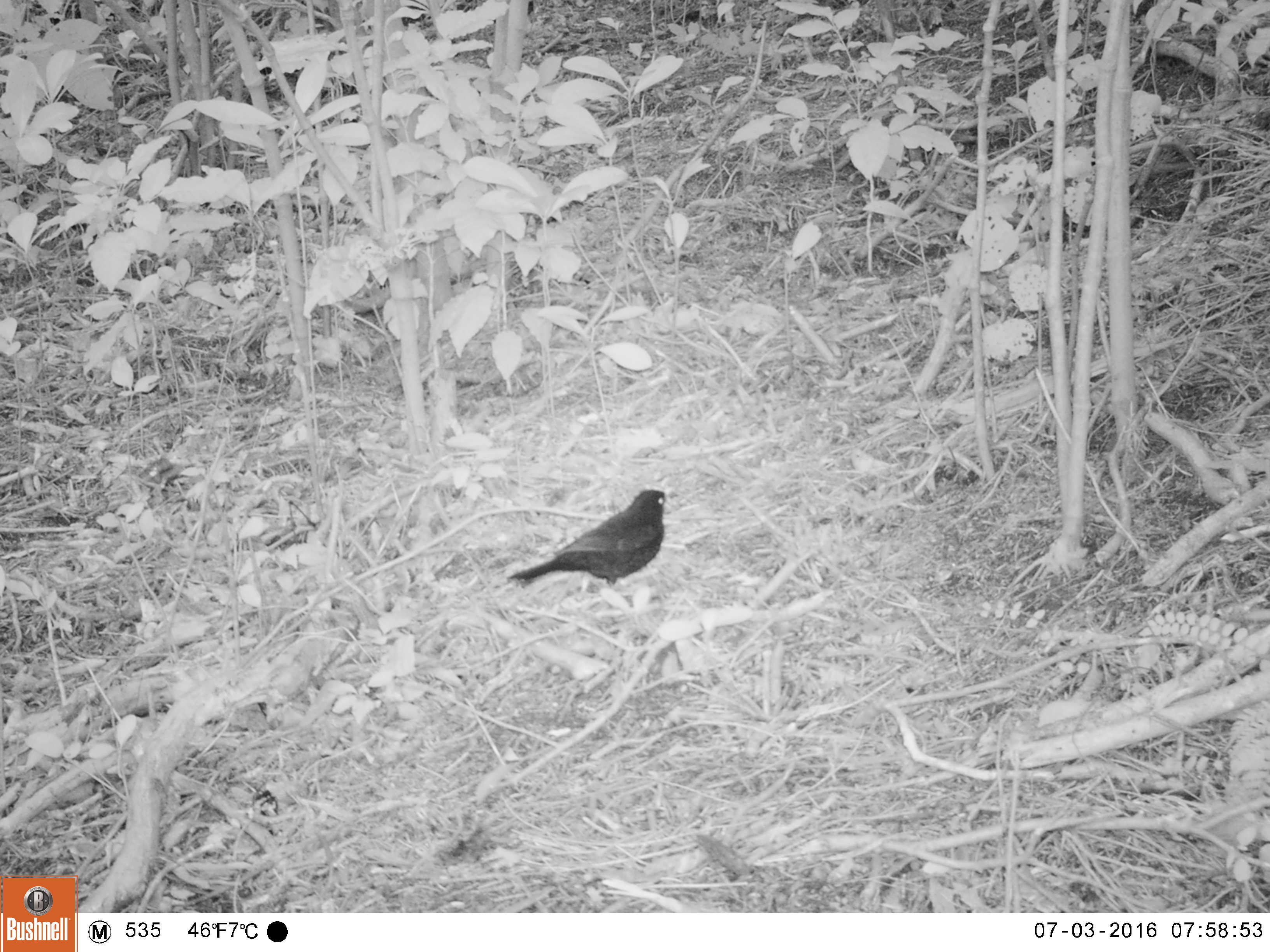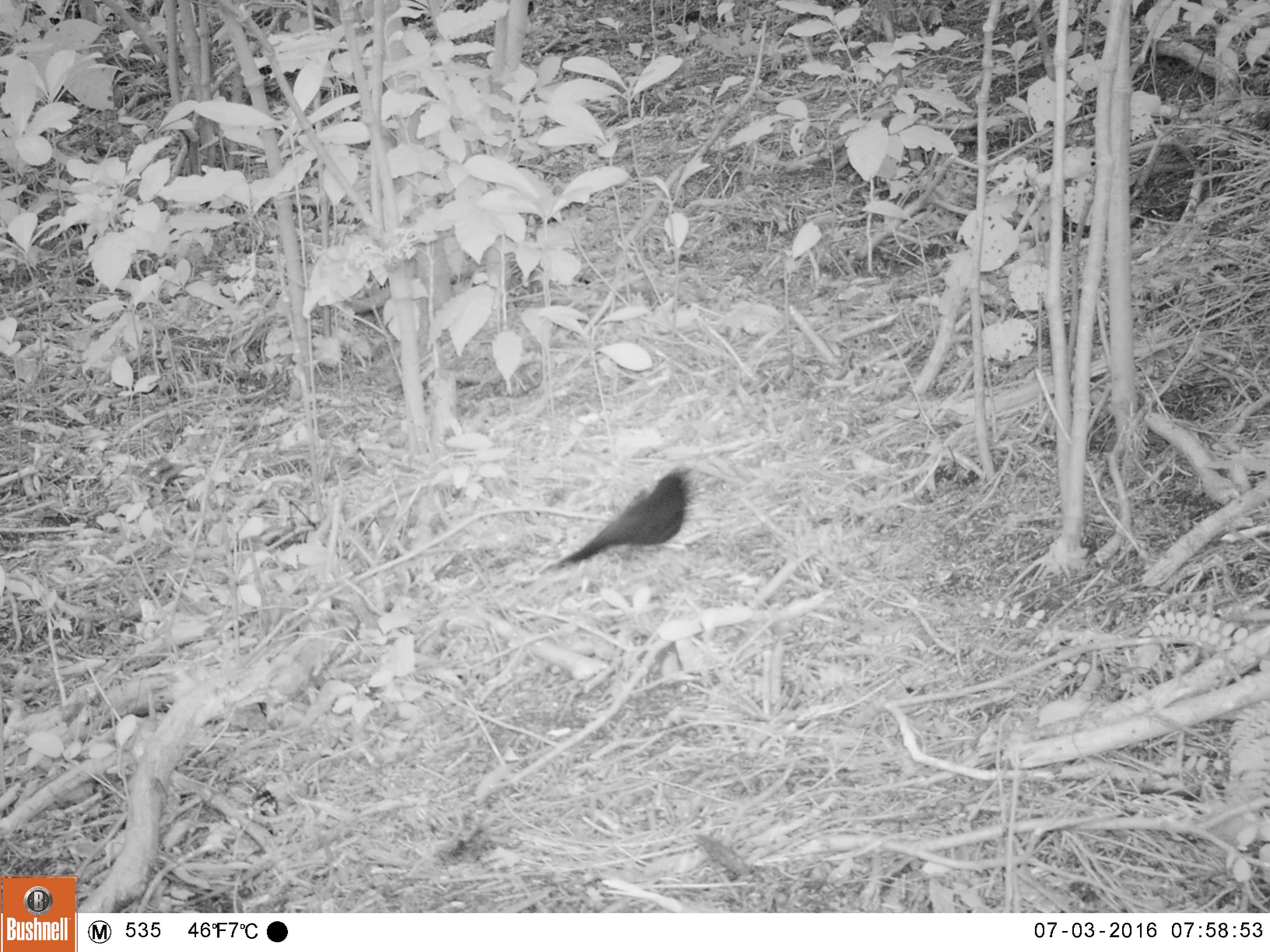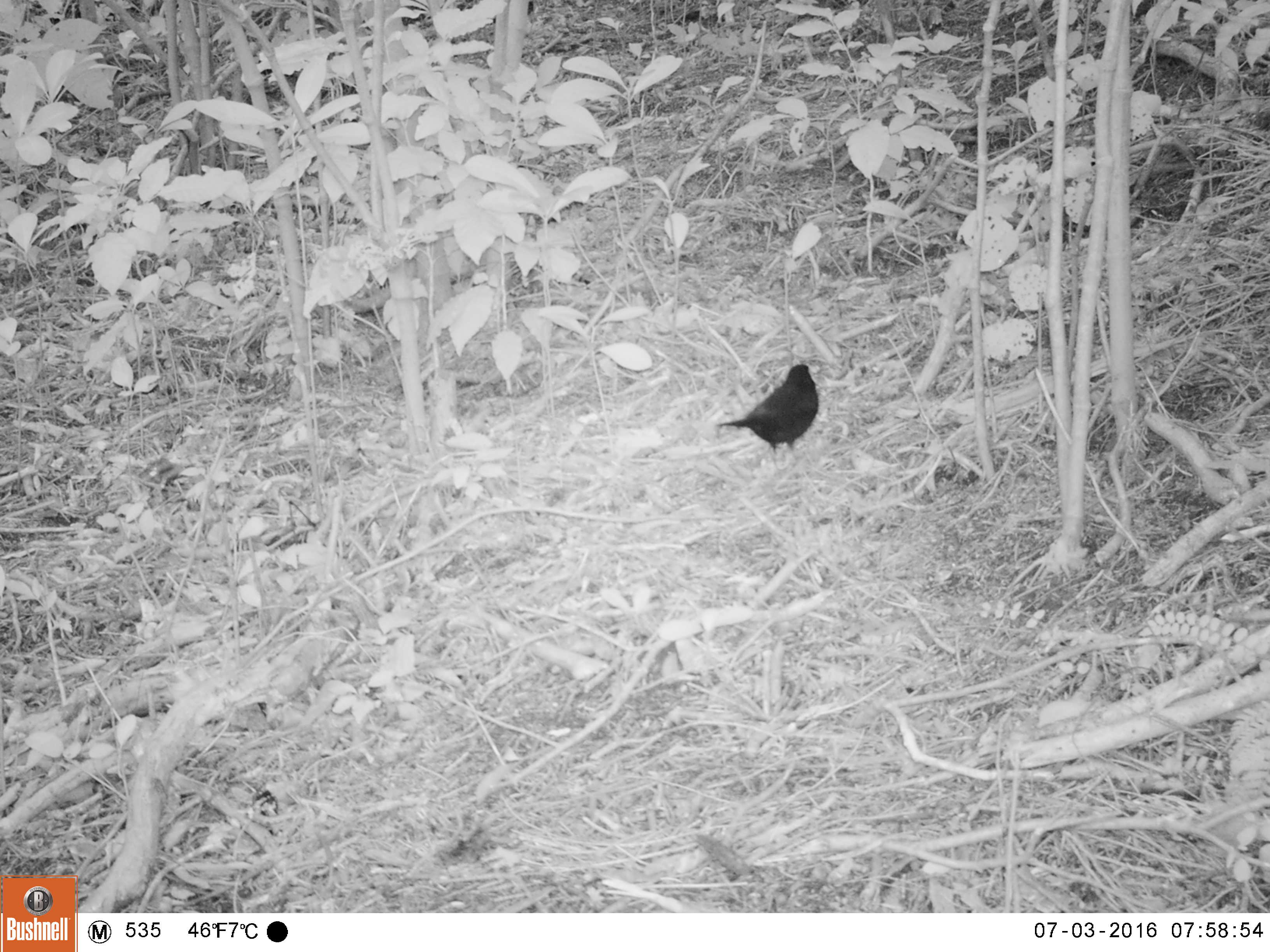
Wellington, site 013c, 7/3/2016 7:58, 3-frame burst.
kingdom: Animalia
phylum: Chordata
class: Aves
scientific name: Aves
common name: bird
Bird (Aves).